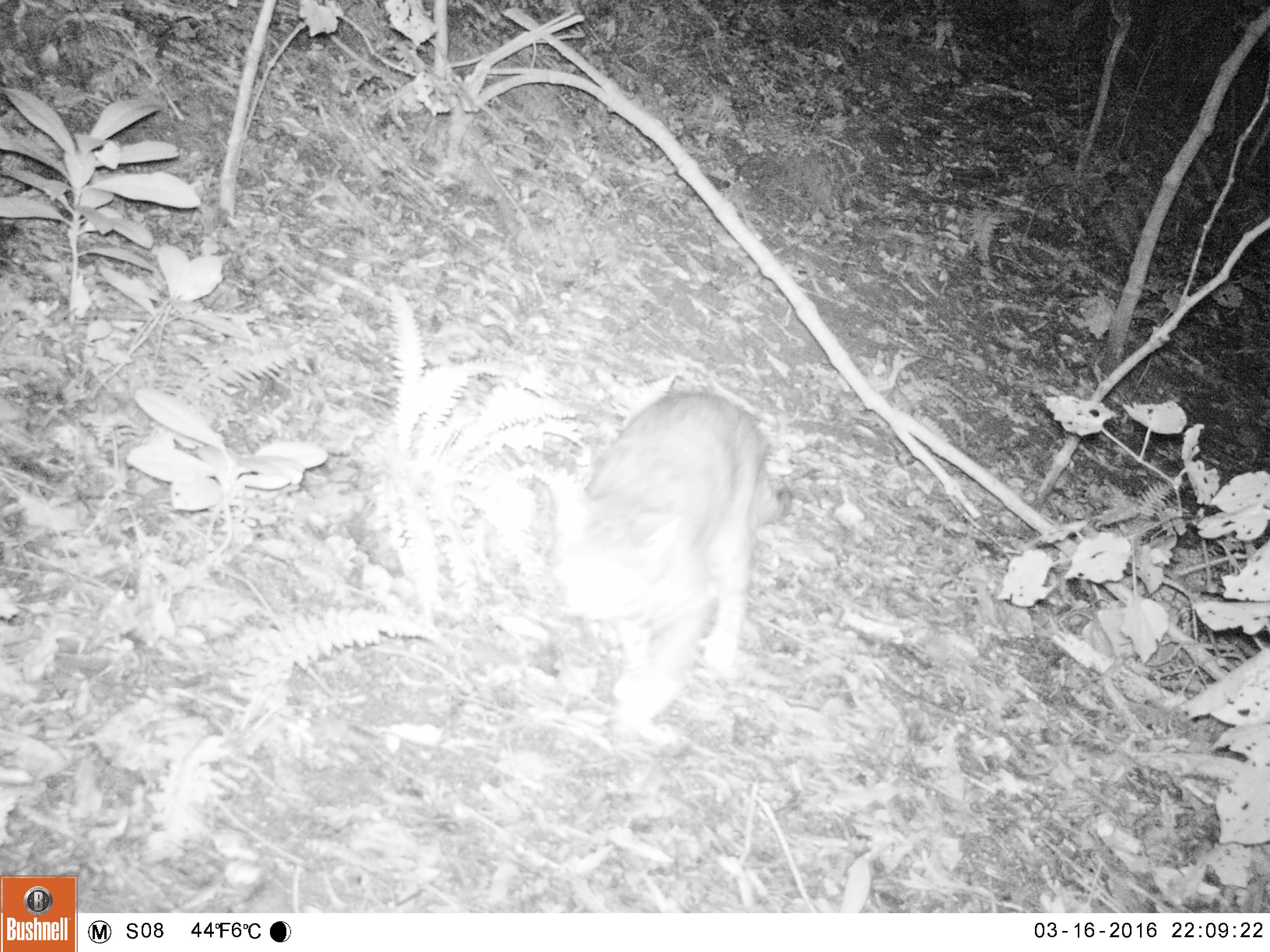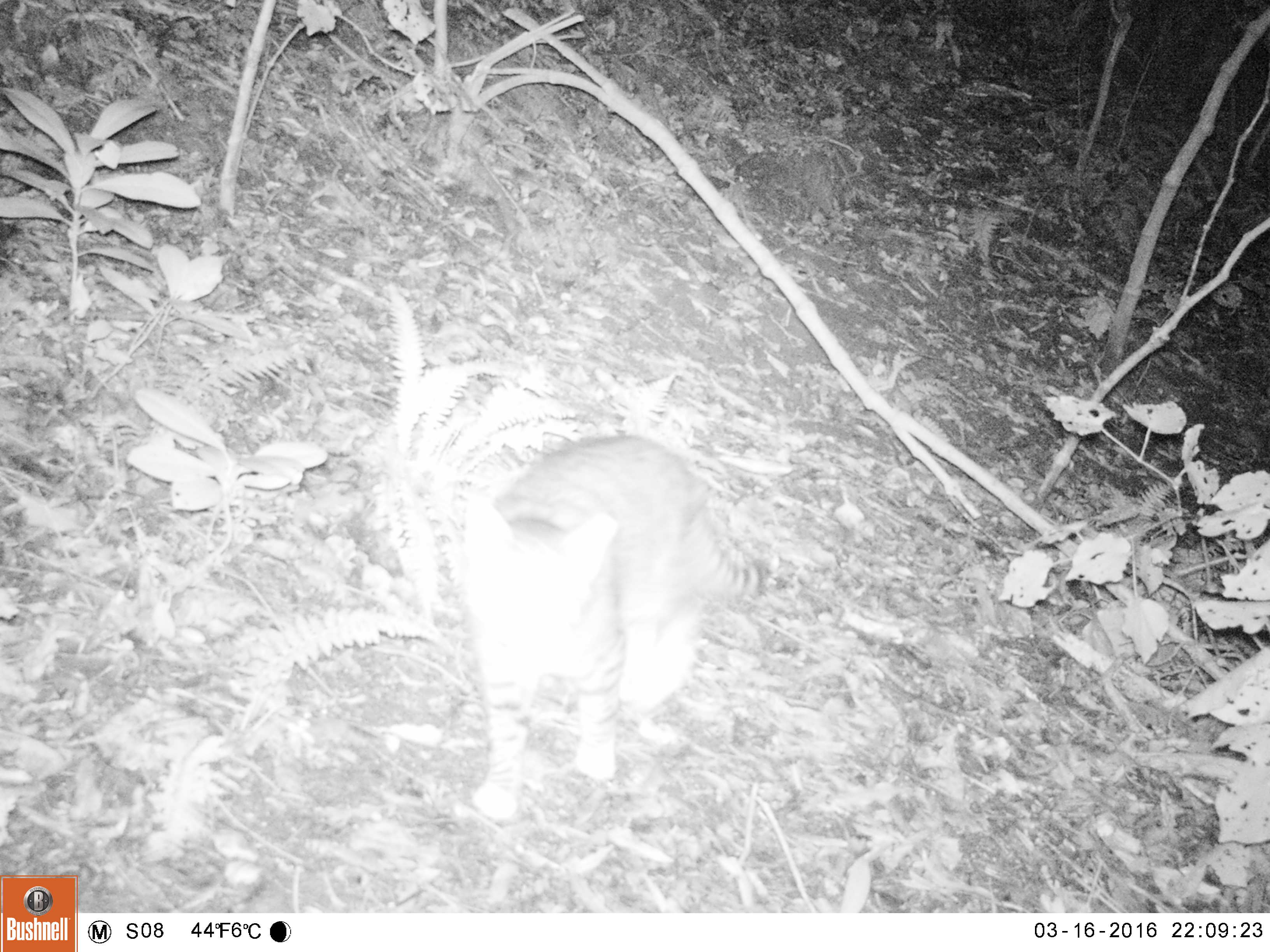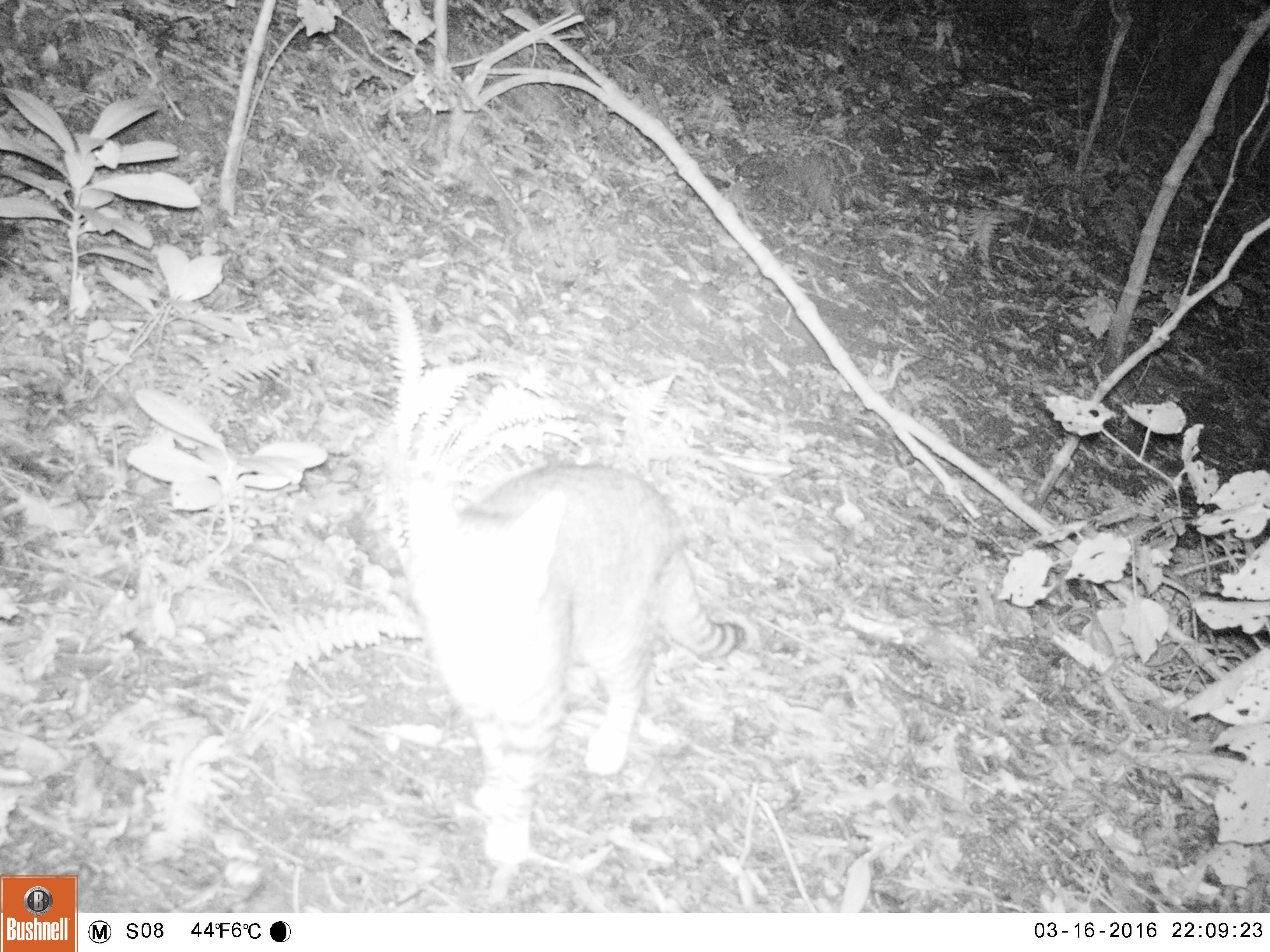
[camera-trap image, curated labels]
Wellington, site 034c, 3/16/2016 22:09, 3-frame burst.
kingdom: Animalia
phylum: Chordata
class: Mammalia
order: Carnivora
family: Felidae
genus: Felis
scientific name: Felis catus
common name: cat